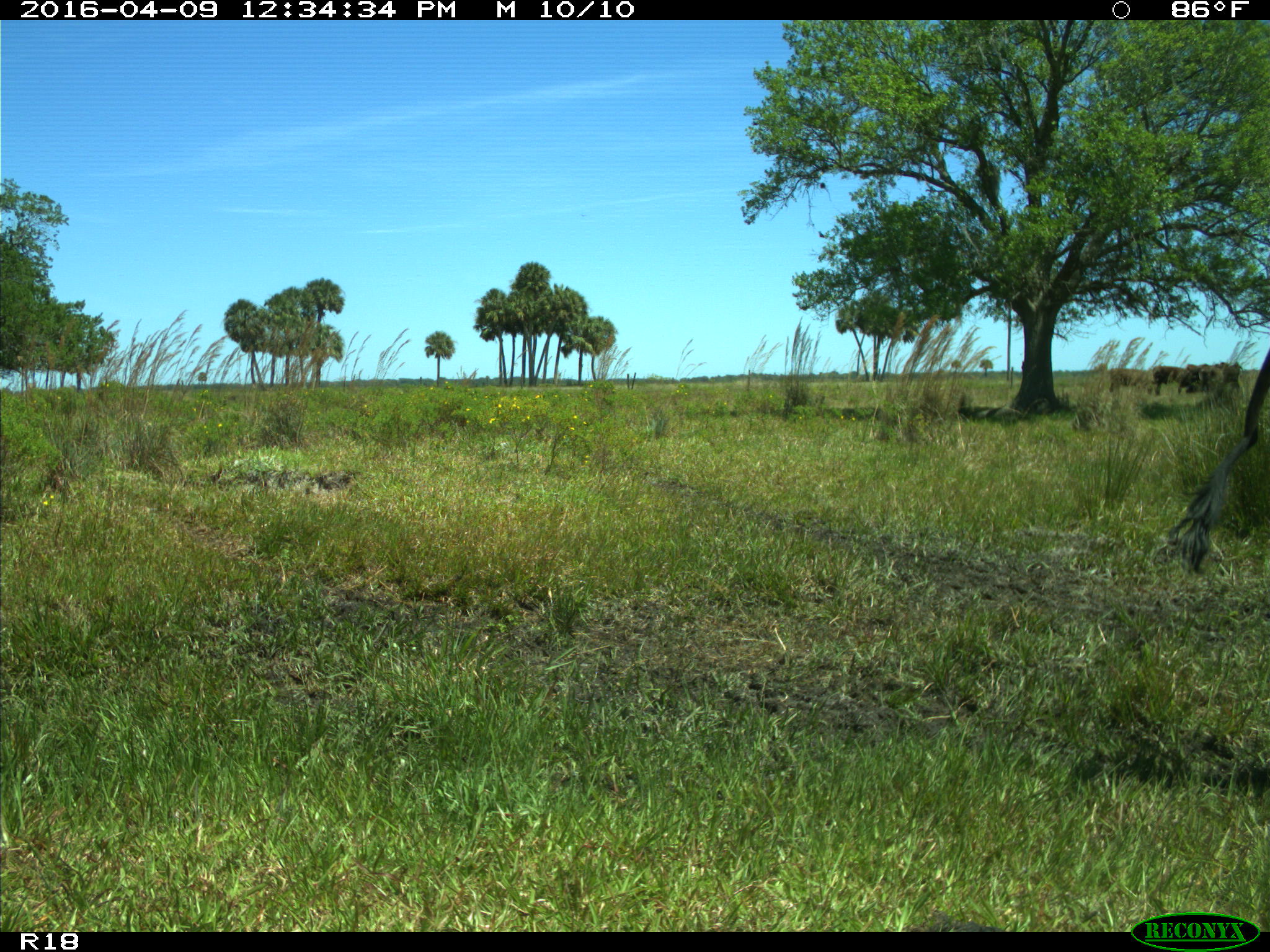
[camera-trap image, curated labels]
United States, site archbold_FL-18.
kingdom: Animalia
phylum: Chordata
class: Mammalia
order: Artiodactyla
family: Bovidae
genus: Bos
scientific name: Bos taurus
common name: domestic cow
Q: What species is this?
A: Bos taurus (domestic cow).